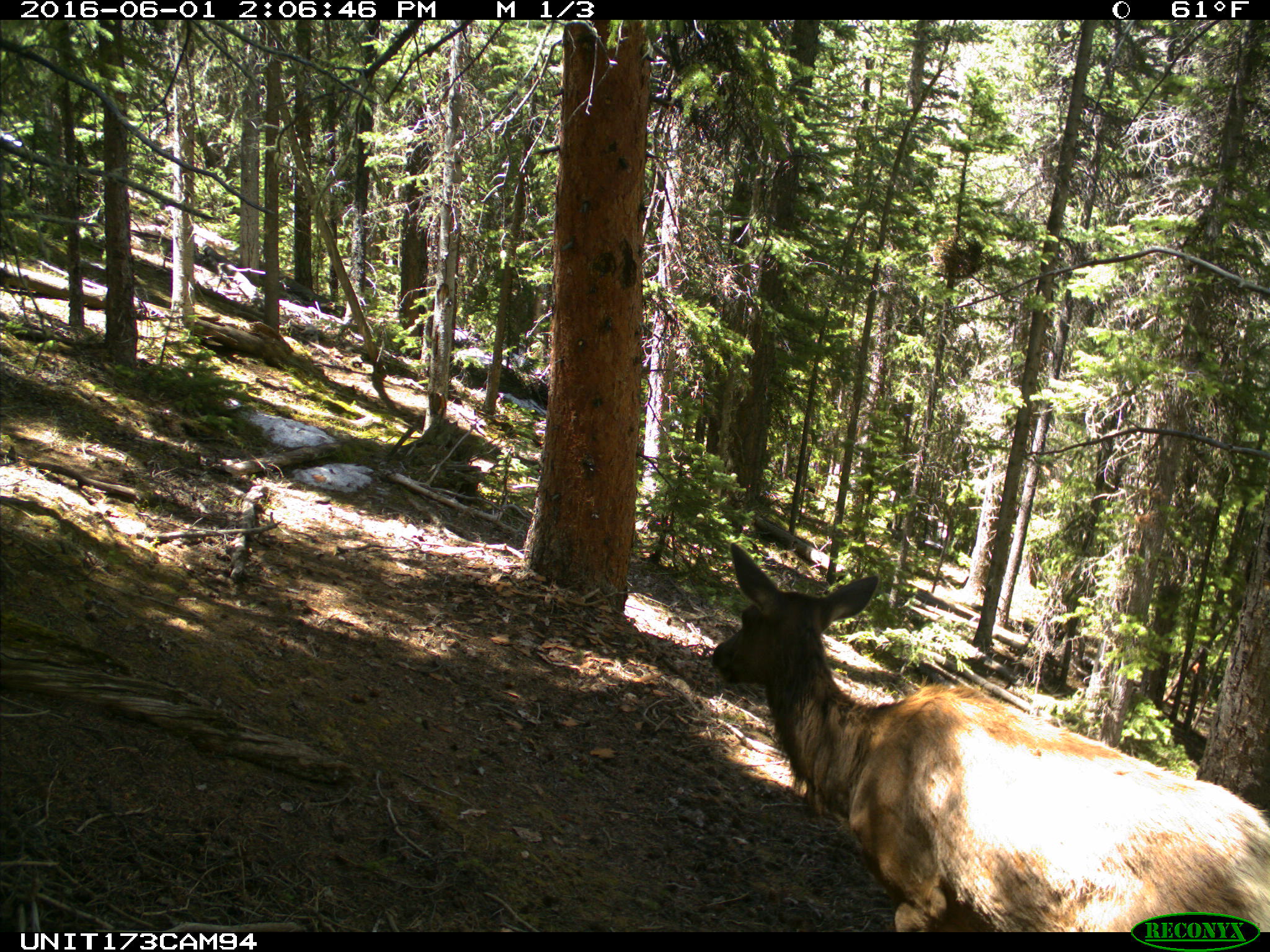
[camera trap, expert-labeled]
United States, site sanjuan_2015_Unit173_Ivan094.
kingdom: Animalia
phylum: Chordata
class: Mammalia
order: Artiodactyla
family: Cervidae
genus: Cervus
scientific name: Cervus elaphus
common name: red deer